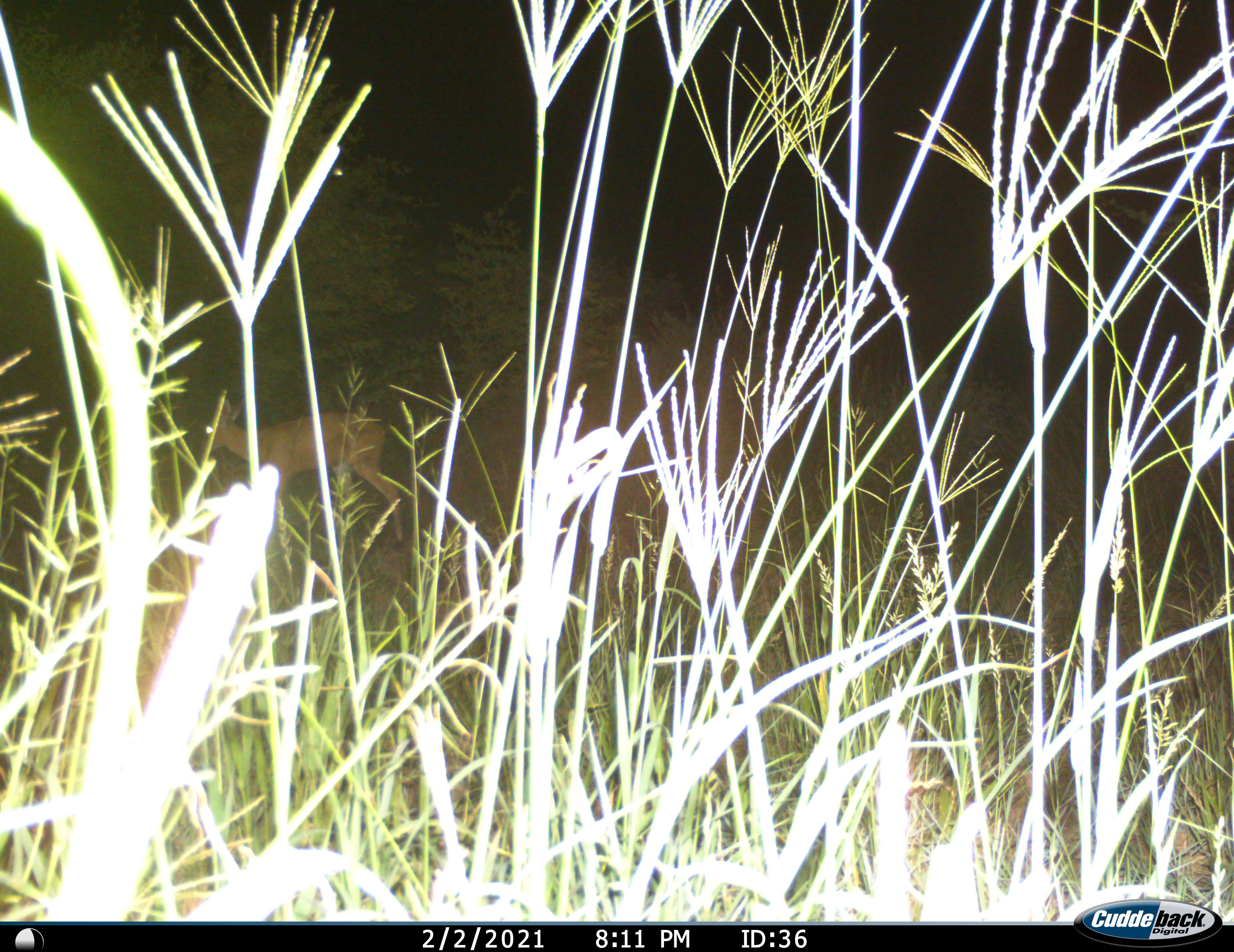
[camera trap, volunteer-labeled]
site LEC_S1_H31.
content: unidentified animal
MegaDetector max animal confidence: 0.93